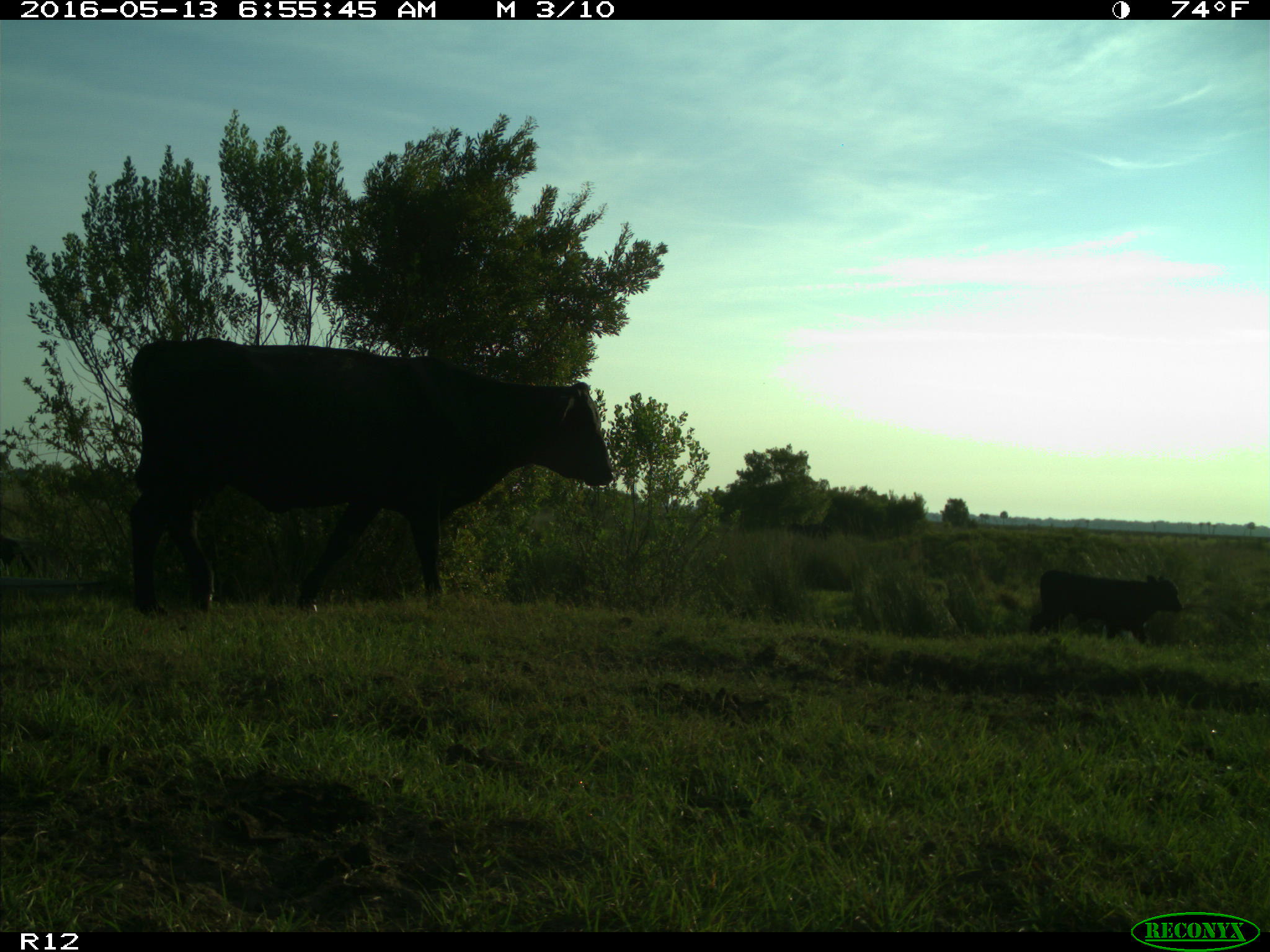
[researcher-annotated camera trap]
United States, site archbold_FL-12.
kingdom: Animalia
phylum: Chordata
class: Mammalia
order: Artiodactyla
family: Bovidae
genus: Bos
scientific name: Bos taurus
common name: domestic cow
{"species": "Bos taurus (domestic cow)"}